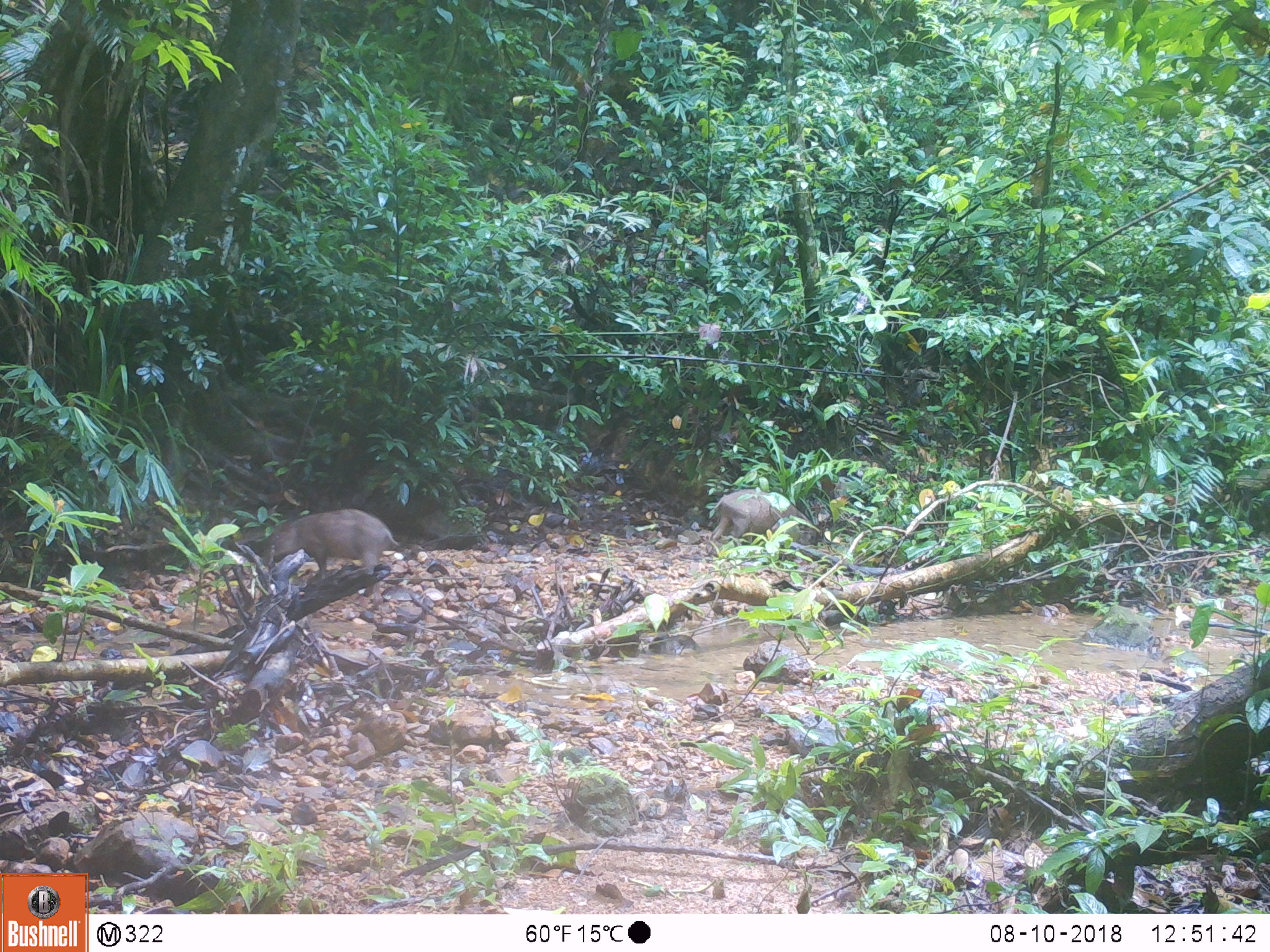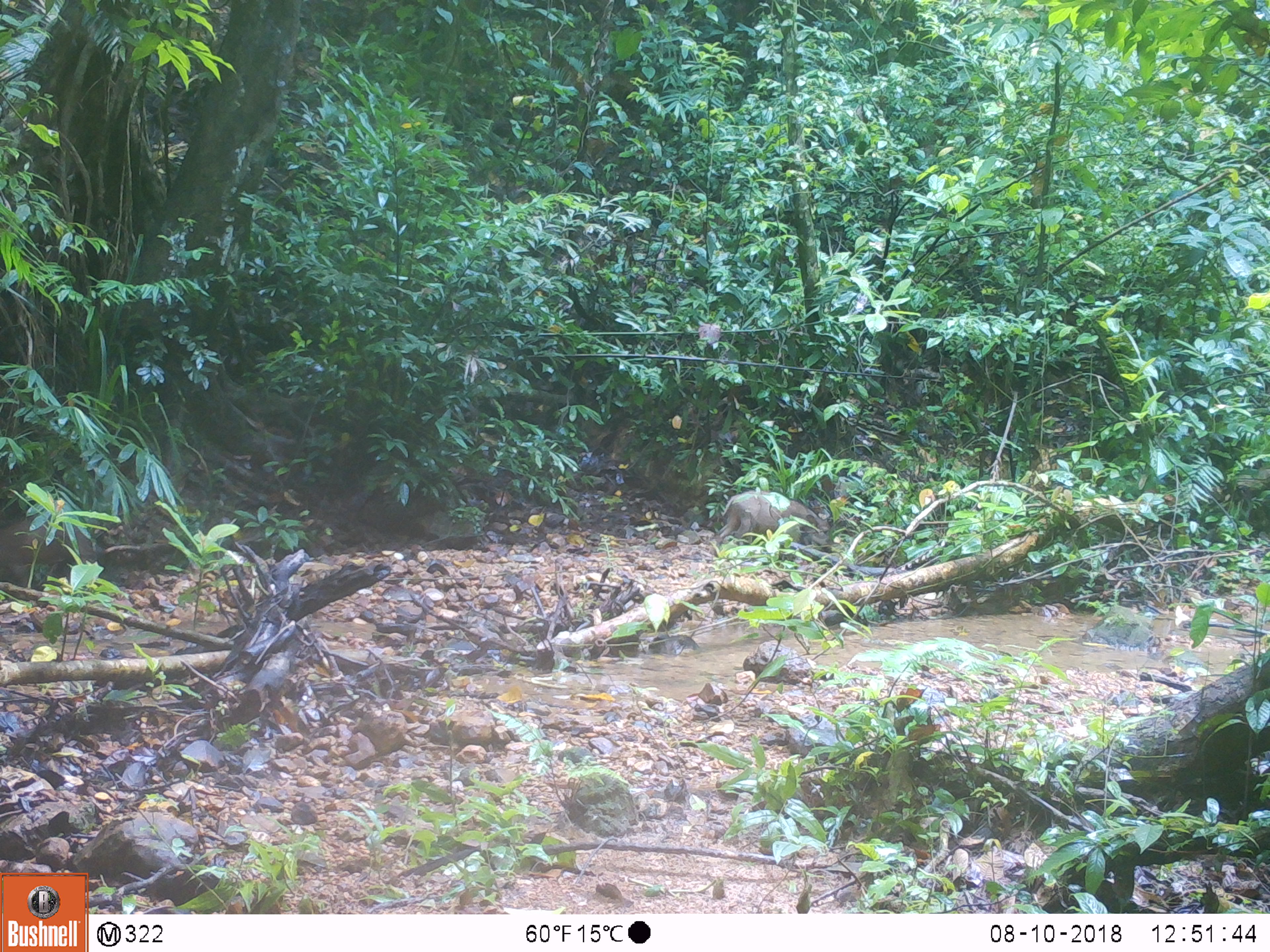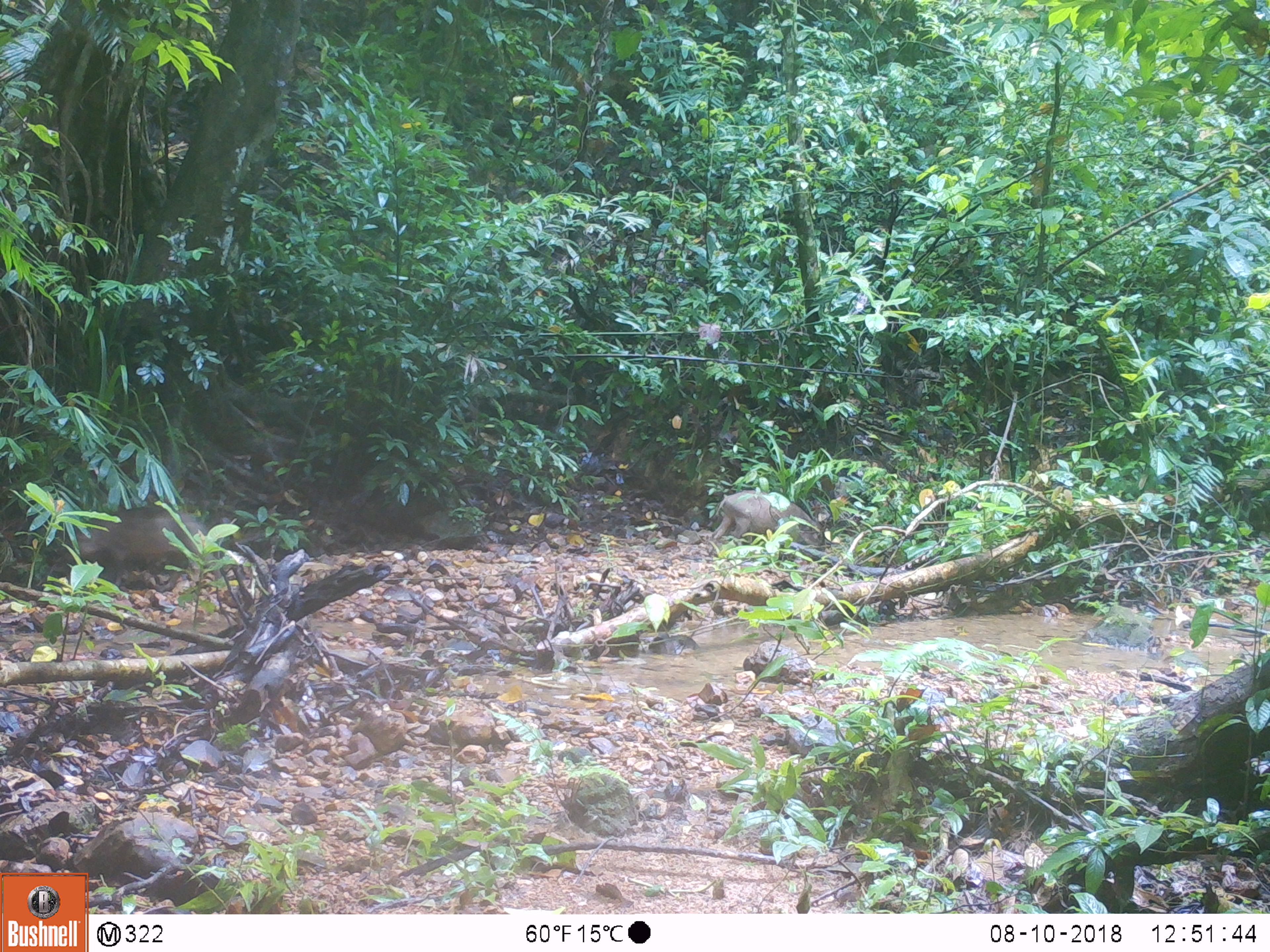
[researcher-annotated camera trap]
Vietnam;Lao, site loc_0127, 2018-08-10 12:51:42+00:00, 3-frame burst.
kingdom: Animalia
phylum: Chordata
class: Mammalia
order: Artiodactyla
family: Suidae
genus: Sus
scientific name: Sus scrofa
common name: eurasian wild pig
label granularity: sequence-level